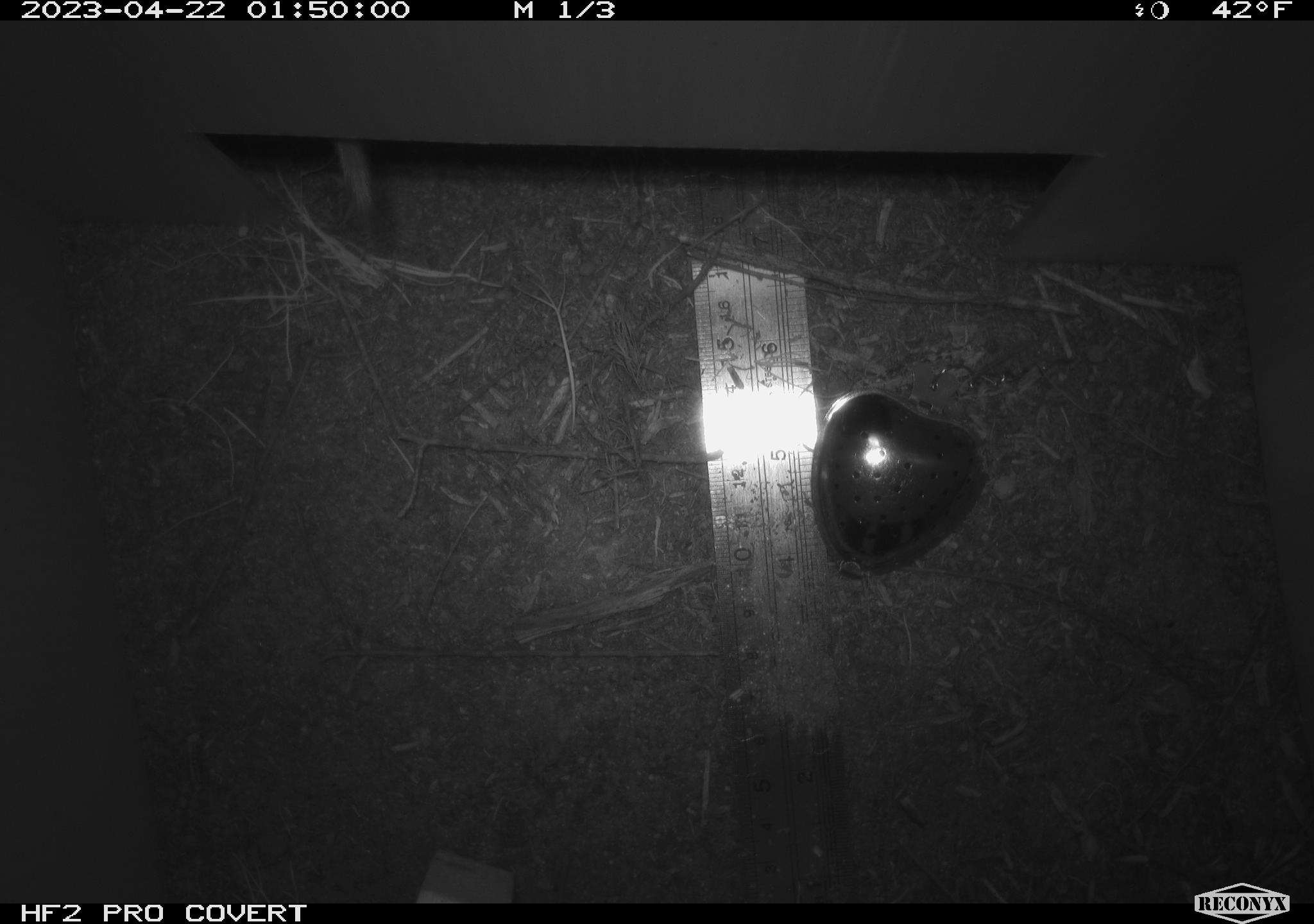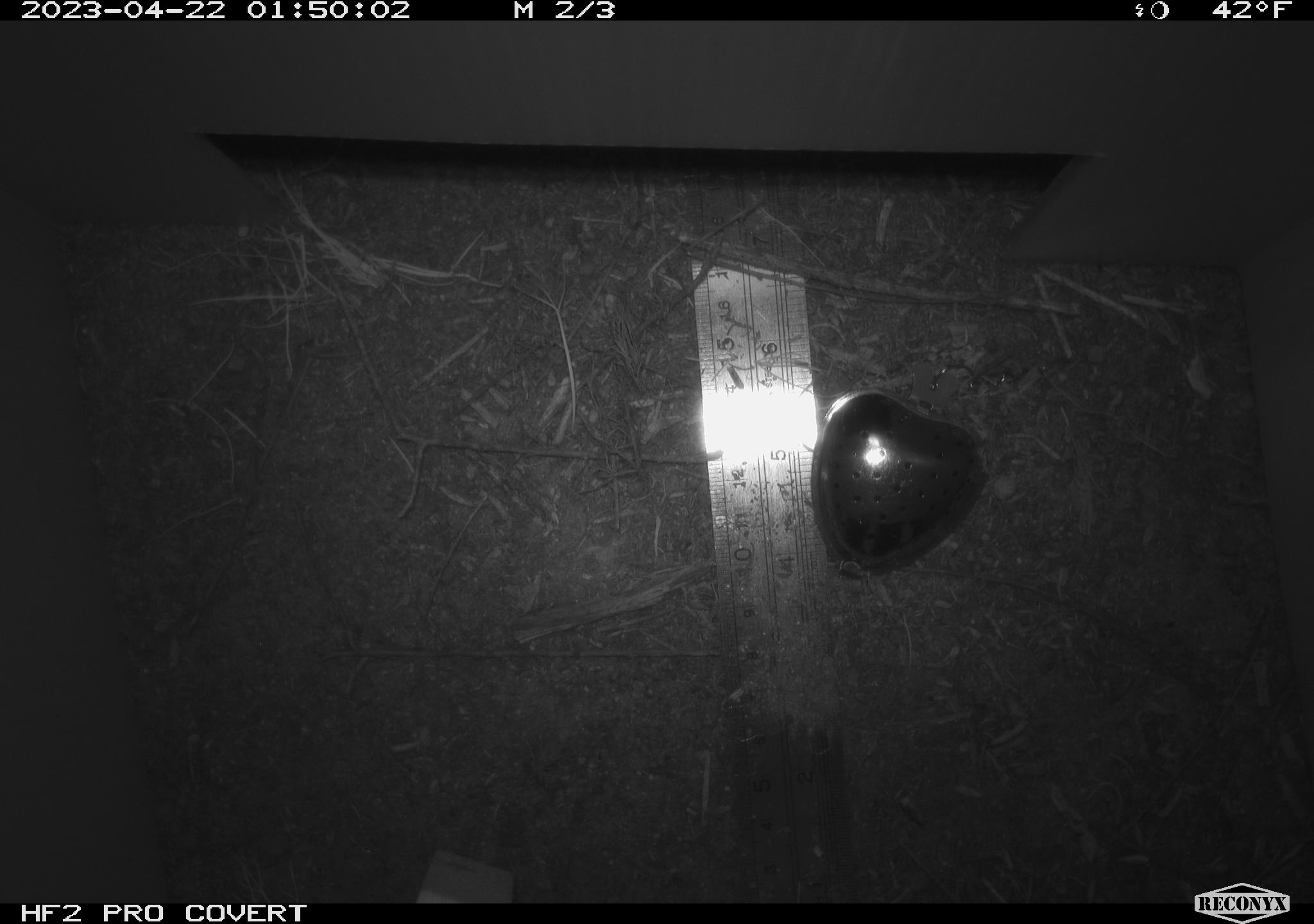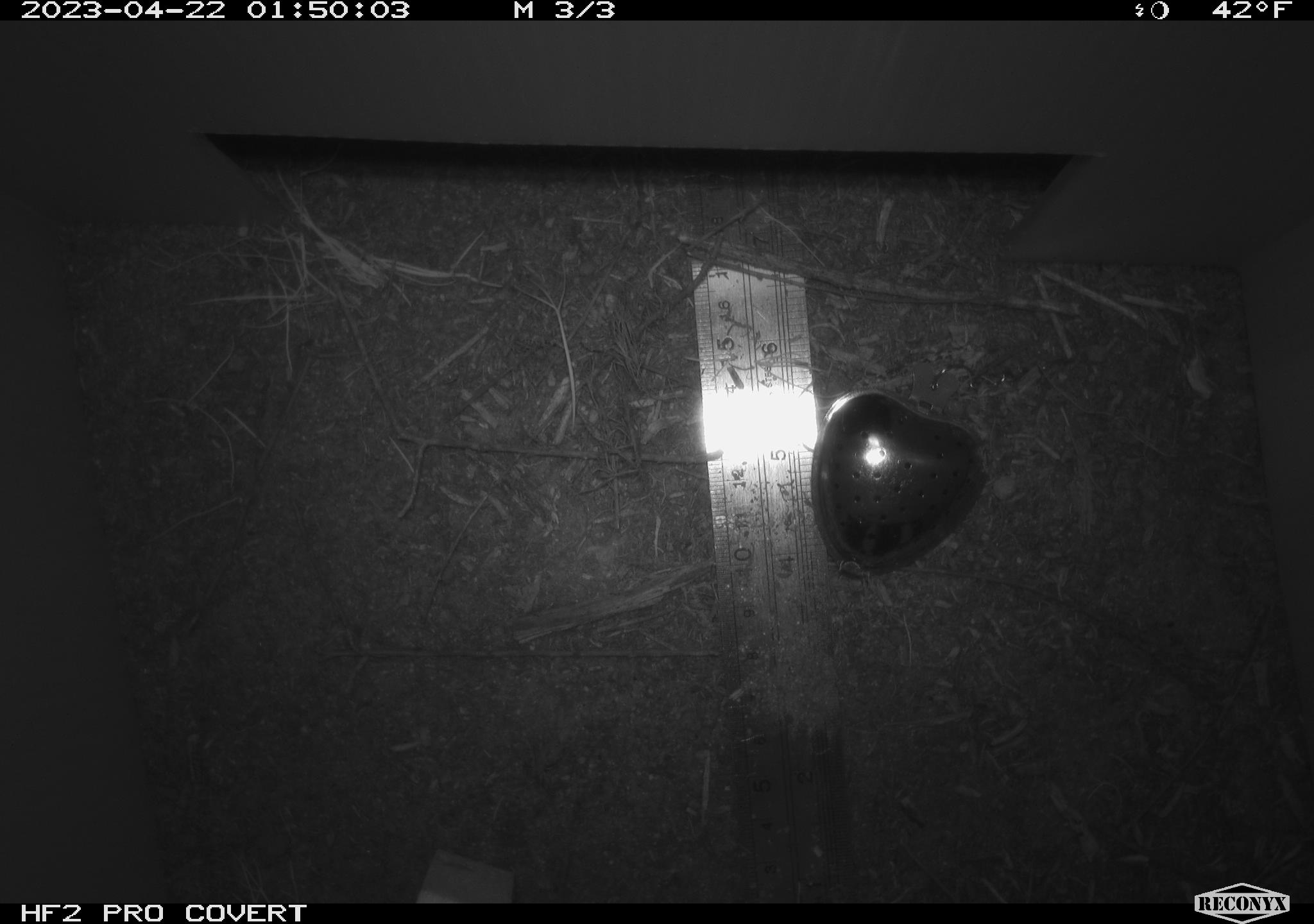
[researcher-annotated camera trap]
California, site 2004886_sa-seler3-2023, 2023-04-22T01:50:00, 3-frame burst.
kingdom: Animalia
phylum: Chordata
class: Mammalia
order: Rodentia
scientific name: Rodentia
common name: woodrat or rat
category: woodrat or rat species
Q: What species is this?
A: Woodrat or rat species (woodrat or rat) (Rodentia).